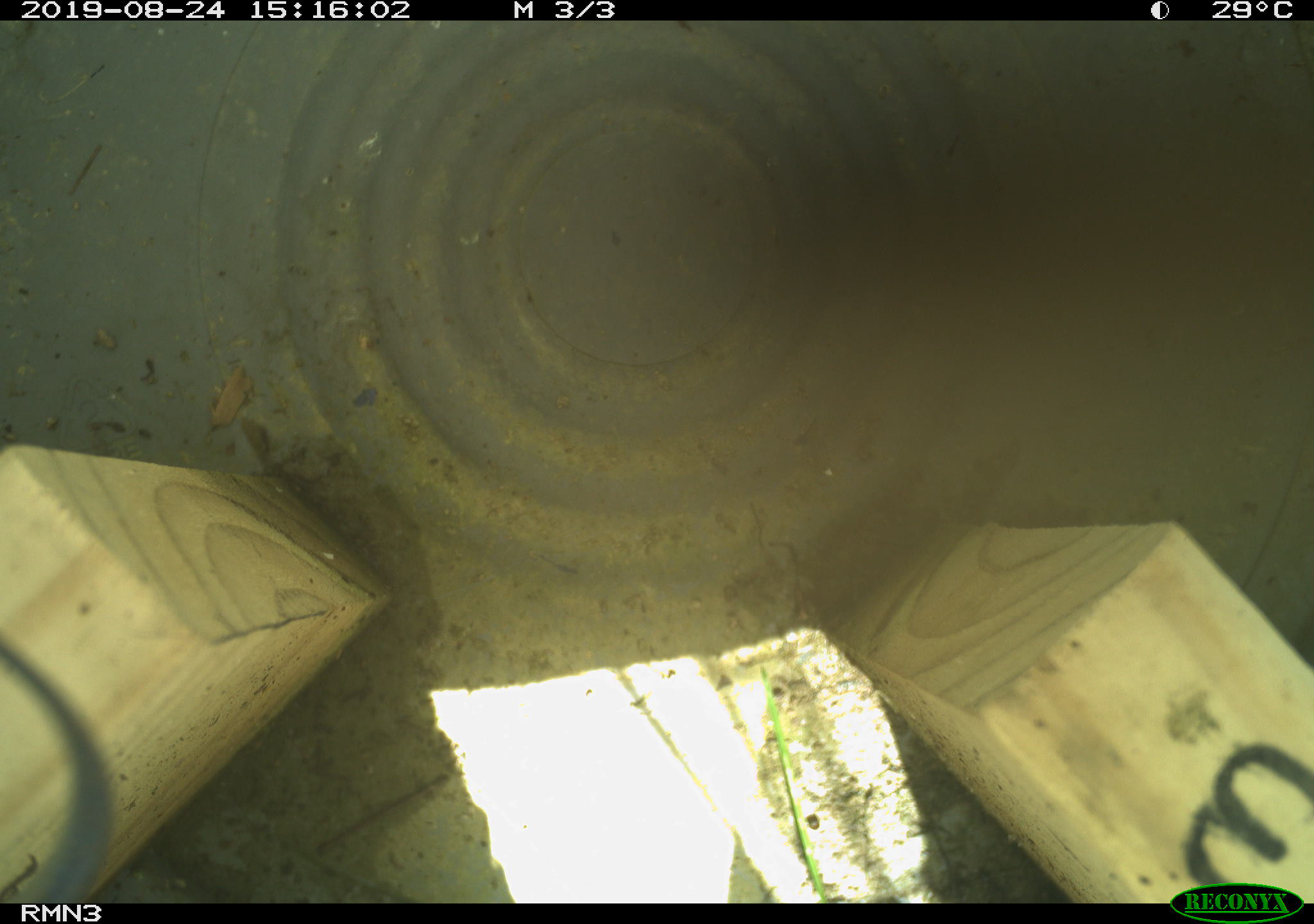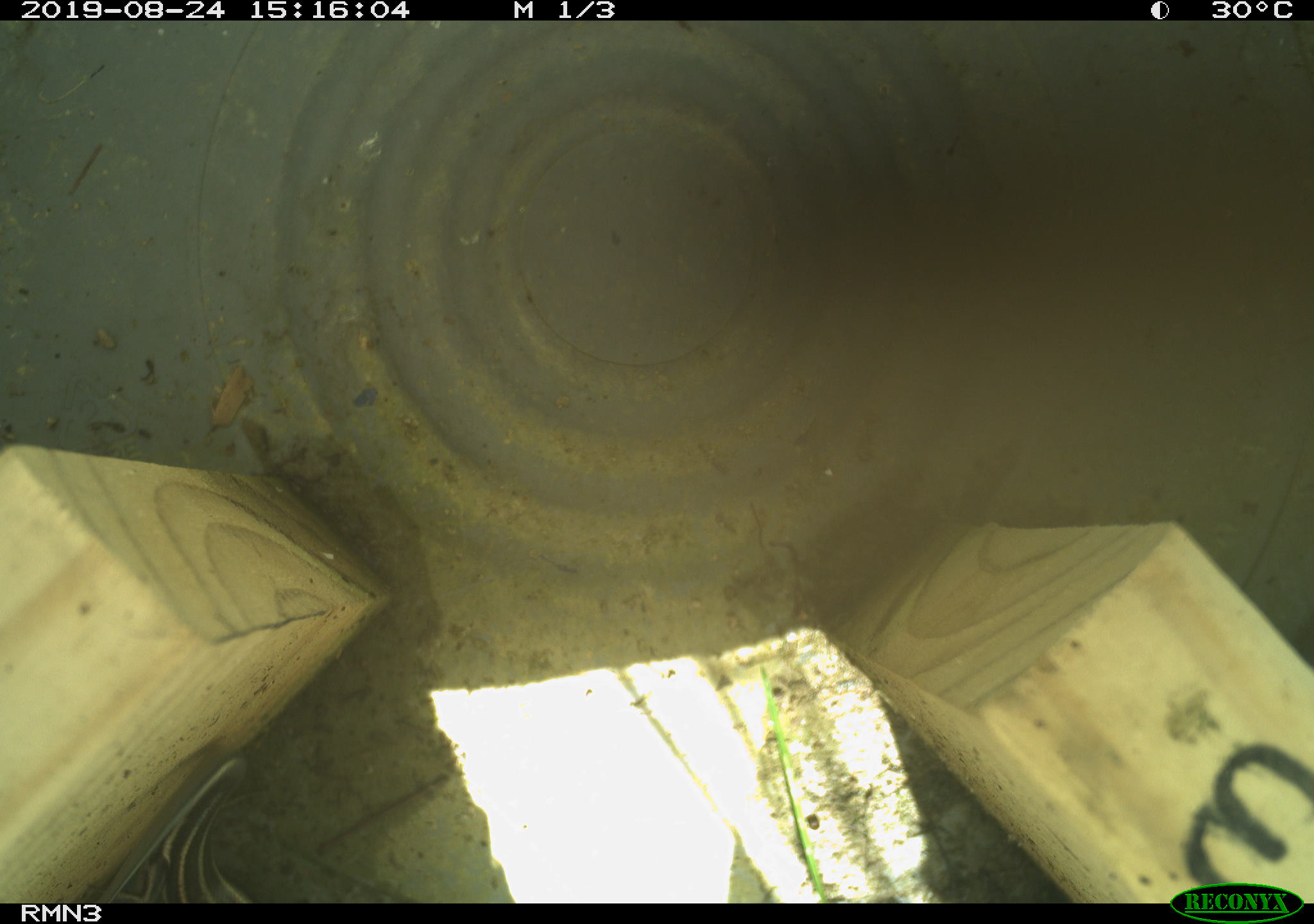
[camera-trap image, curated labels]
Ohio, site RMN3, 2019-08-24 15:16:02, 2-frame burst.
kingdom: Animalia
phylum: Chordata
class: Reptilia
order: Squamata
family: Scincidae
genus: Plestiodon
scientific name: Plestiodon fasciatus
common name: common five-lined skink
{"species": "common five-lined skink (Plestiodon fasciatus)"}